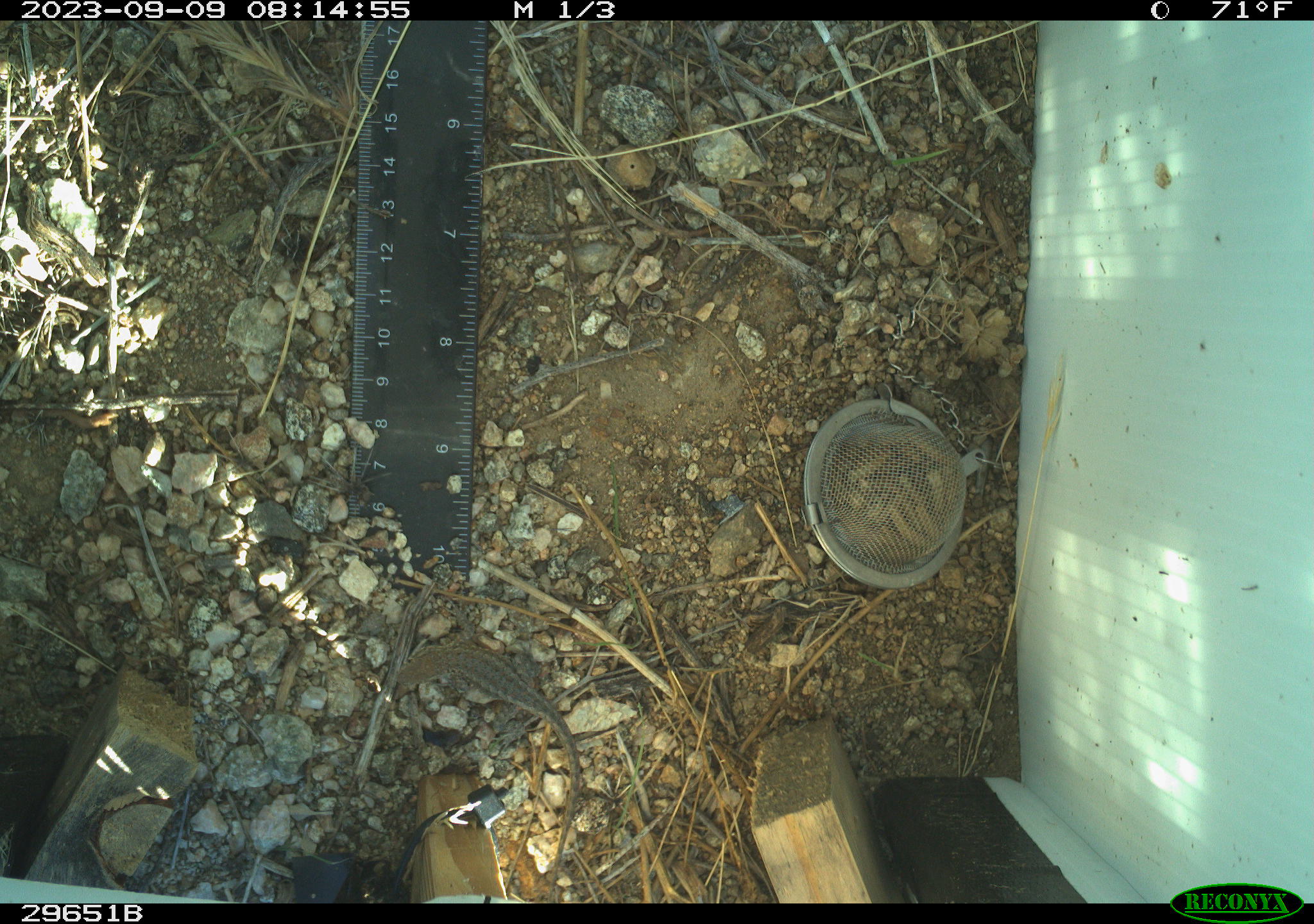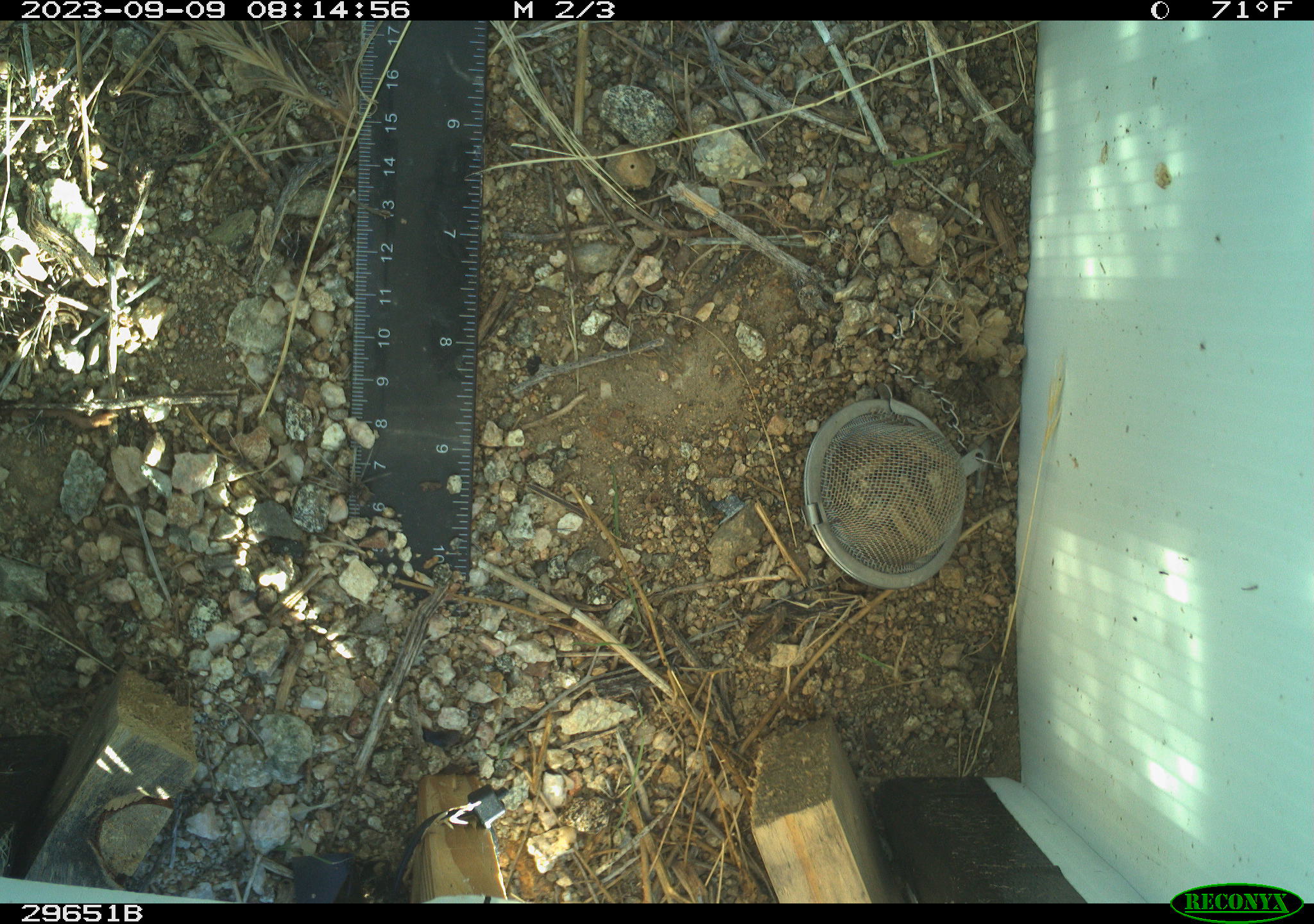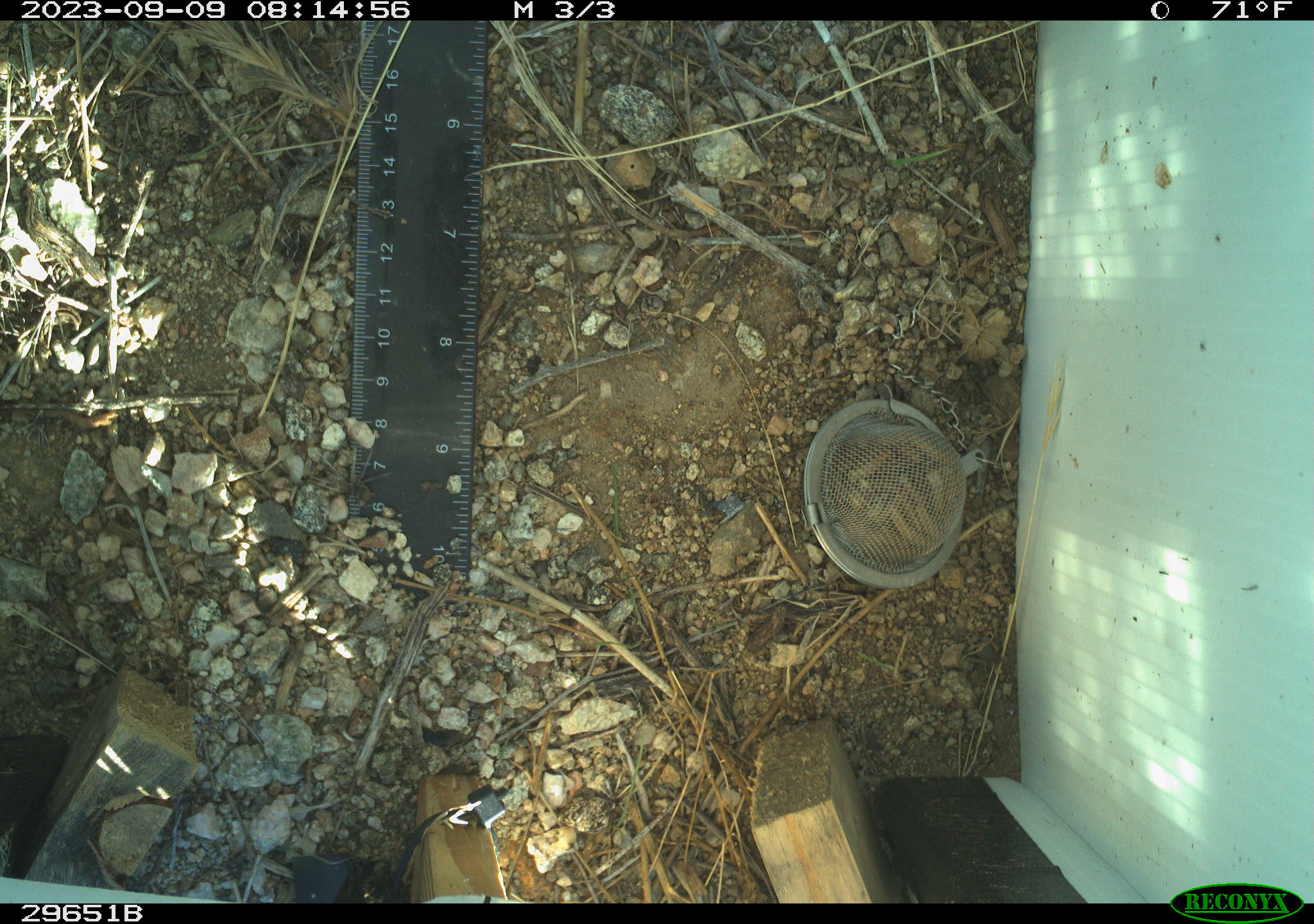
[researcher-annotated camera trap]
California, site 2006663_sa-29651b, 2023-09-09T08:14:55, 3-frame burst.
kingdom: Animalia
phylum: Chordata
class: Reptilia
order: Squamata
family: Phrynosomatidae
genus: Uta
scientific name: Uta stansburiana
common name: common side-blotched lizard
Common side-blotched lizard (Uta stansburiana).